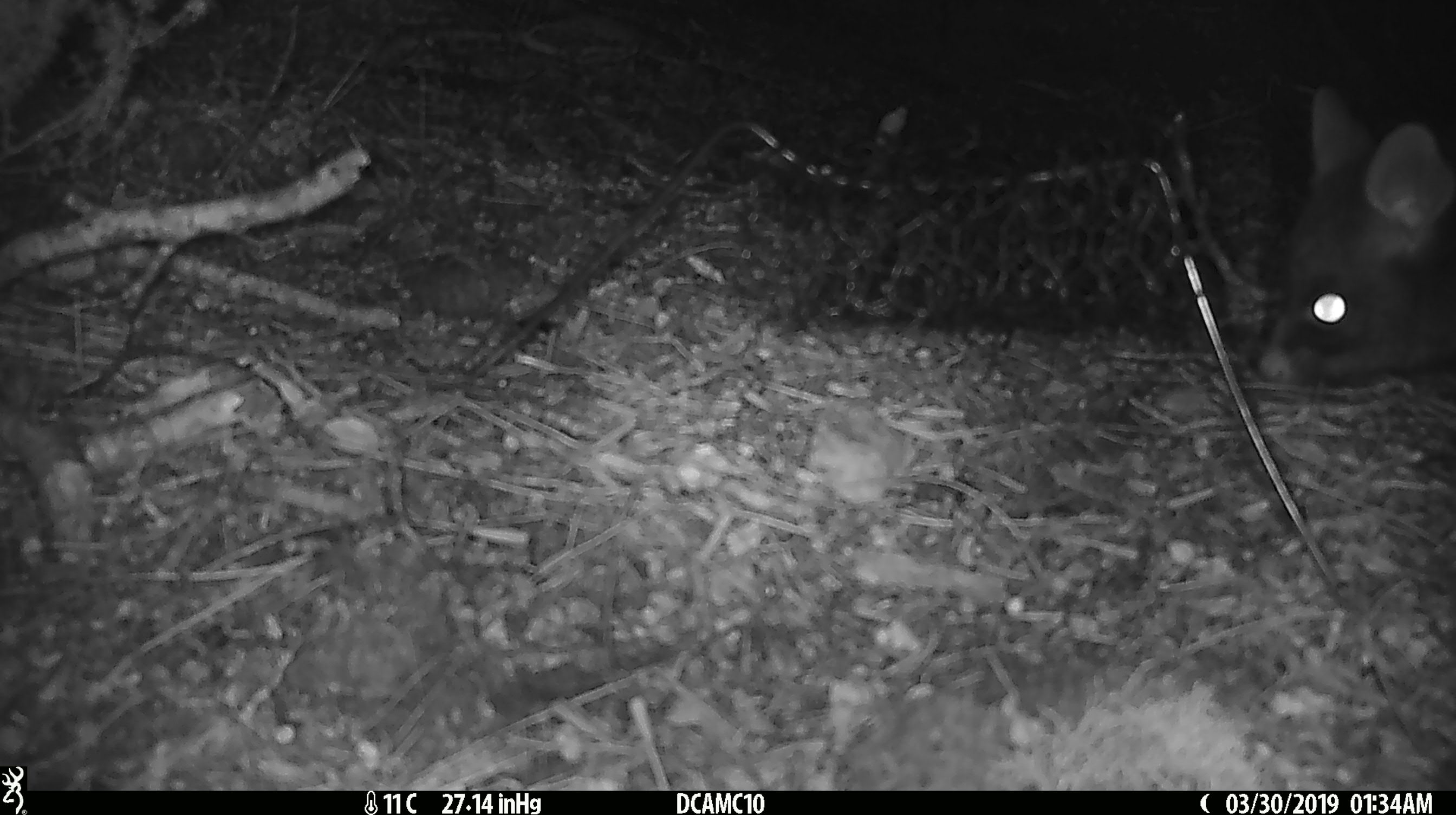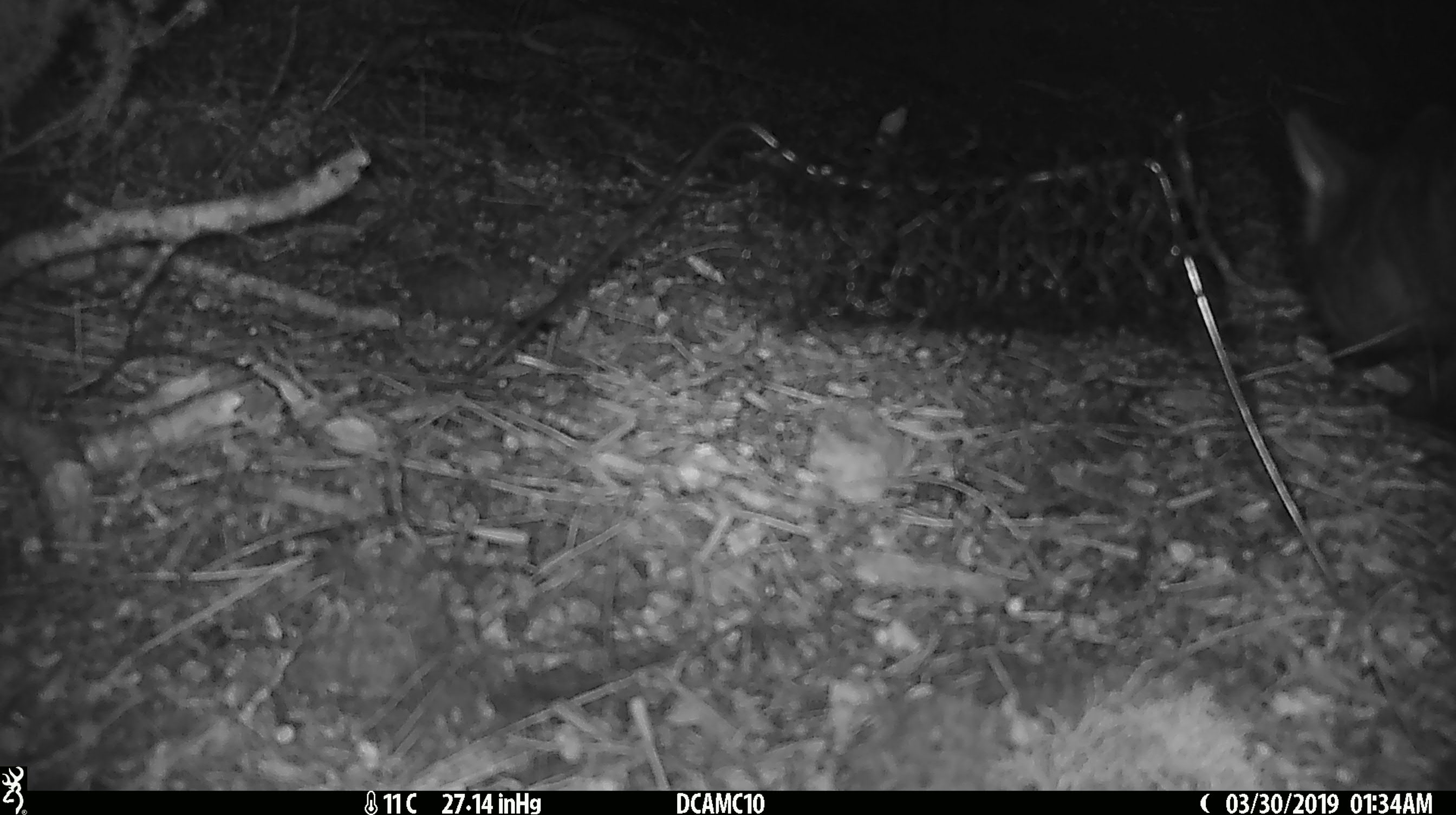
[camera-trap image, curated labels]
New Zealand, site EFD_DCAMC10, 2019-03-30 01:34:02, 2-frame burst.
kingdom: Animalia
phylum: Chordata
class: Mammalia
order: Diprotodontia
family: Phalangeridae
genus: Trichosurus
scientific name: Trichosurus vulpecula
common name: common brushtail possum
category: possum